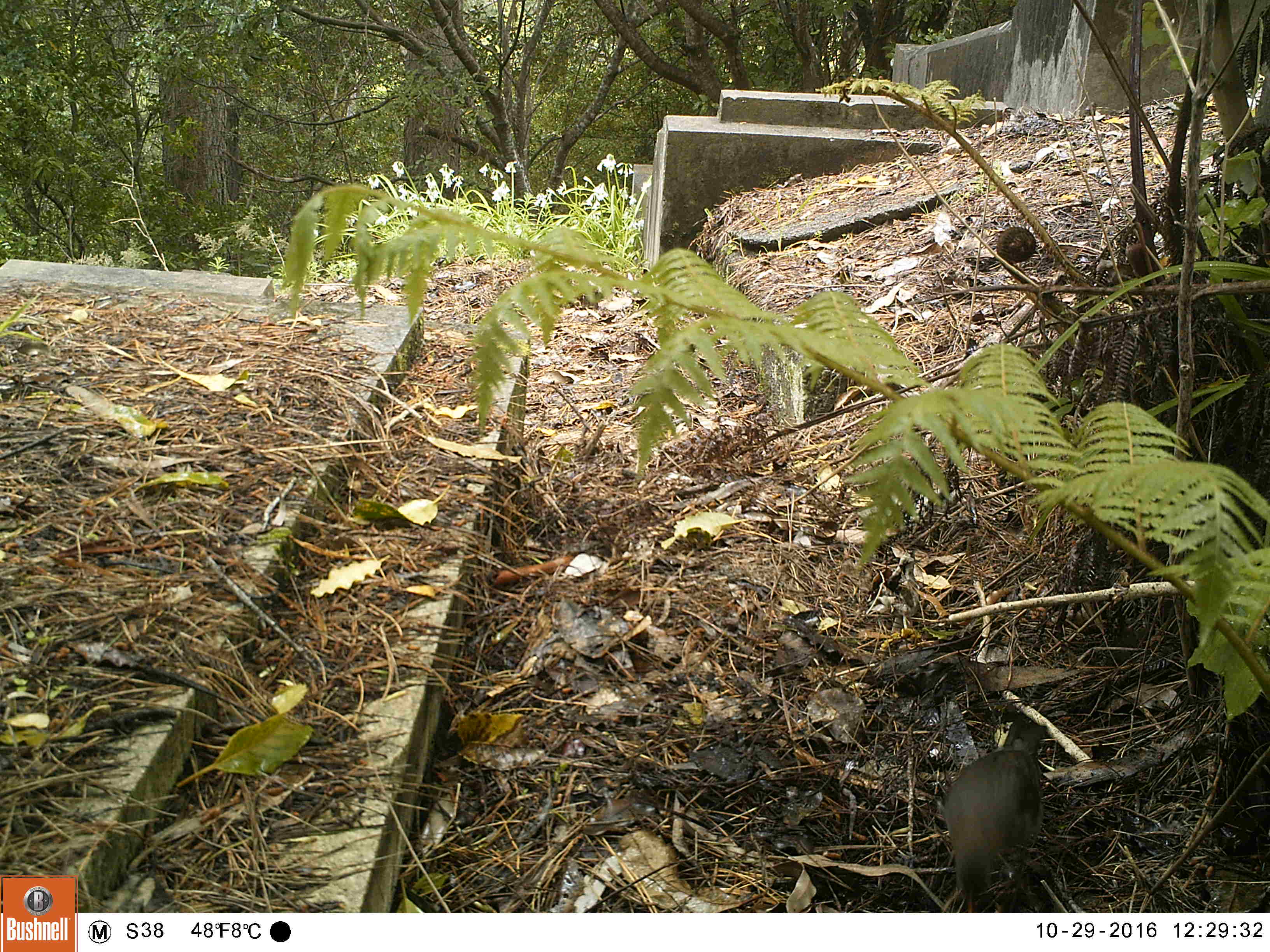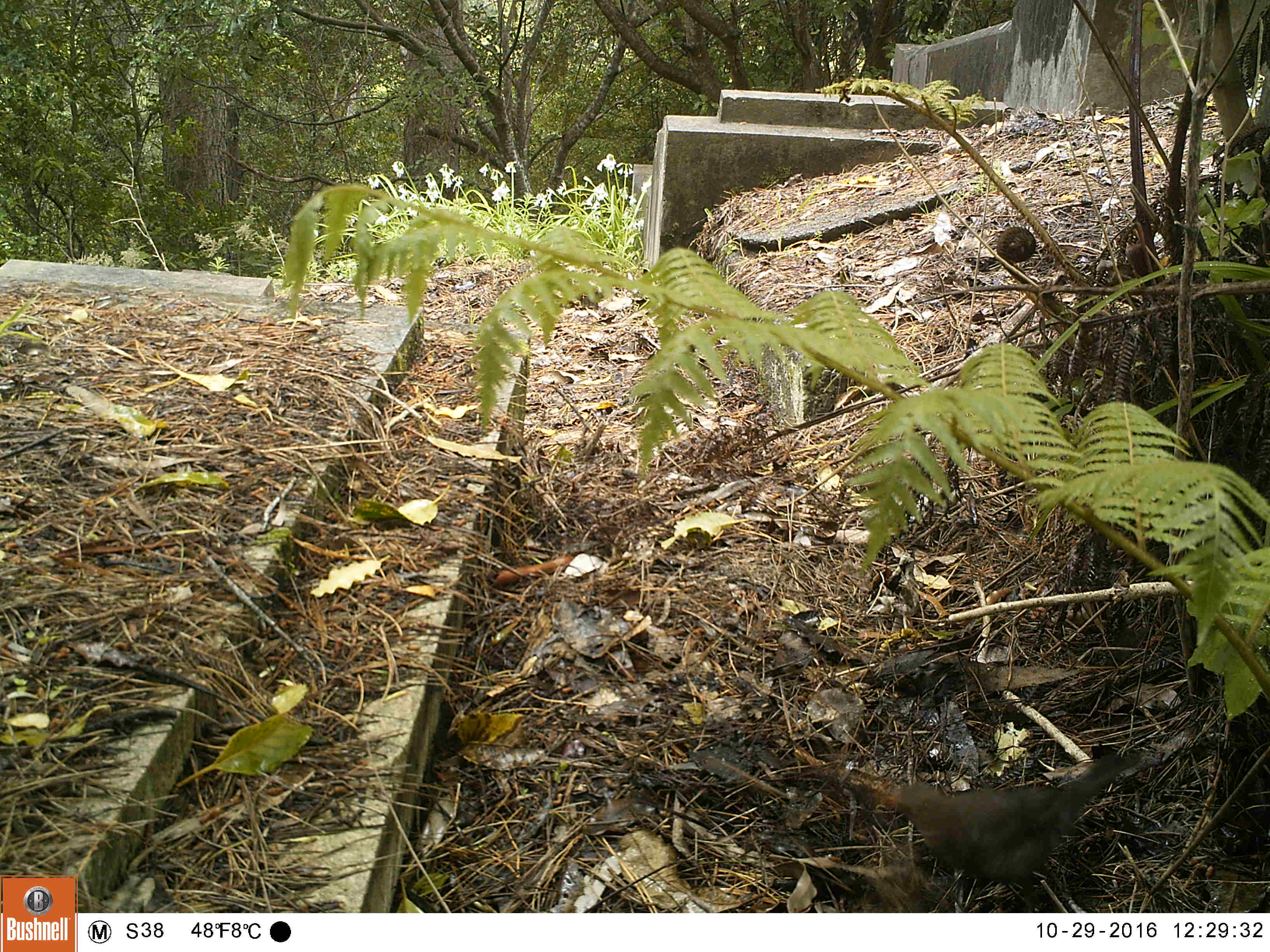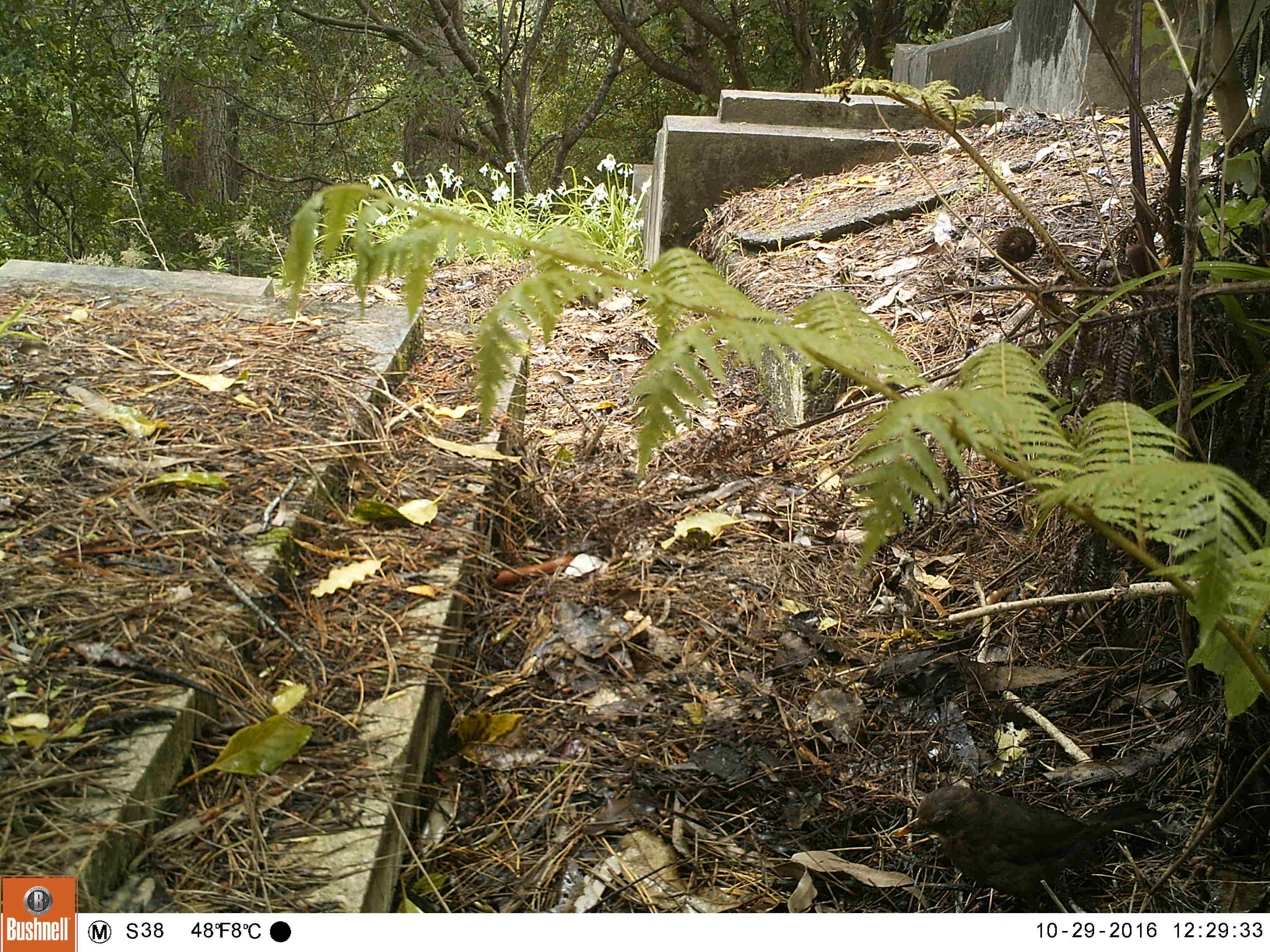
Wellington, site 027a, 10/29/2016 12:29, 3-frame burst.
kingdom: Animalia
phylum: Chordata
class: Aves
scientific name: Aves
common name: bird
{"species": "bird (Aves)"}